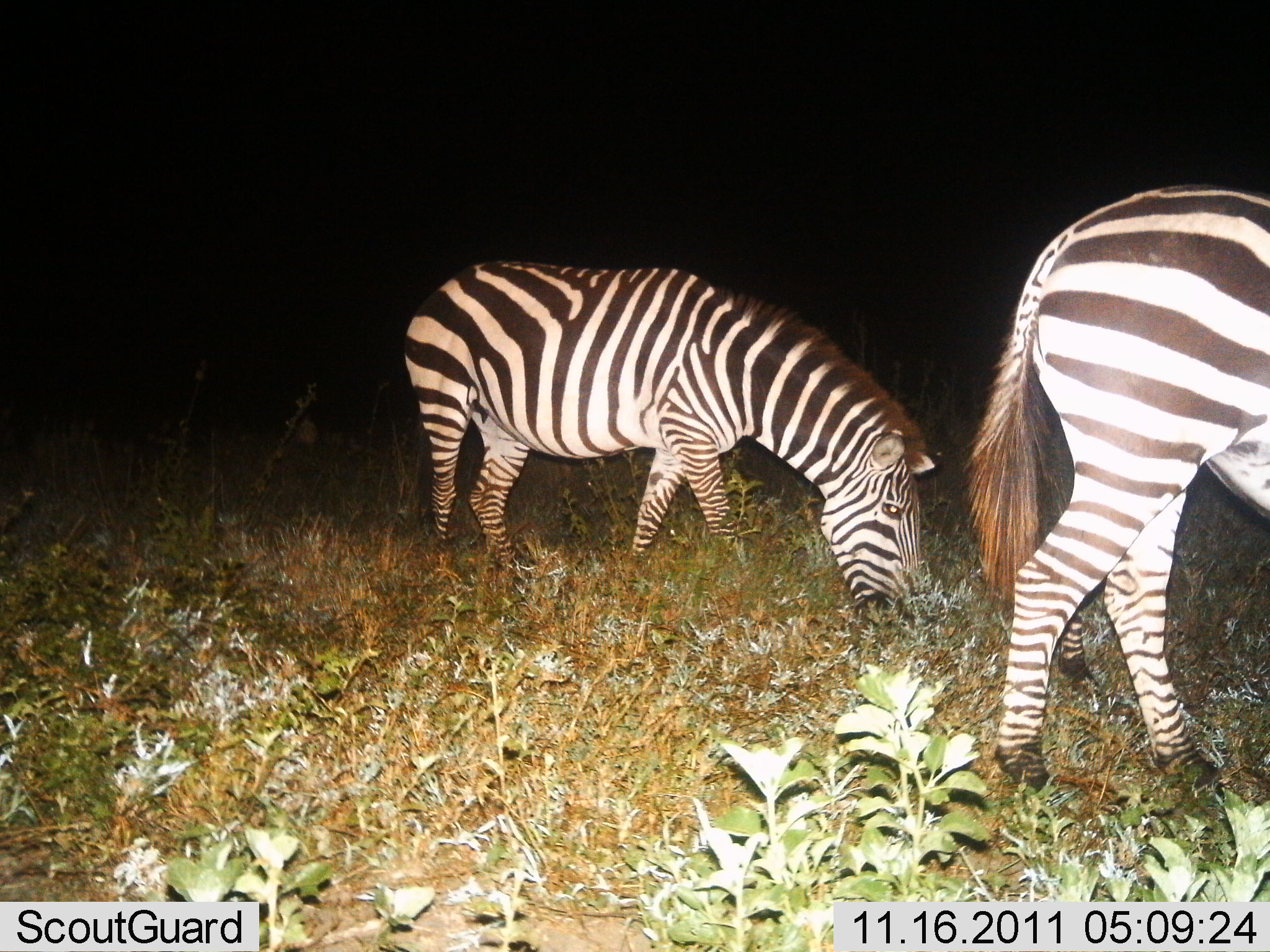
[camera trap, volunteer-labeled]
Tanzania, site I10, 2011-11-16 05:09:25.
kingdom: Animalia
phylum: Chordata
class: Mammalia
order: Perissodactyla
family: Equidae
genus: Equus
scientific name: Equus quagga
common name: plains zebra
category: zebra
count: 2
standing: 8%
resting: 0%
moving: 8%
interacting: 0%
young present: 0%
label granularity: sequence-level